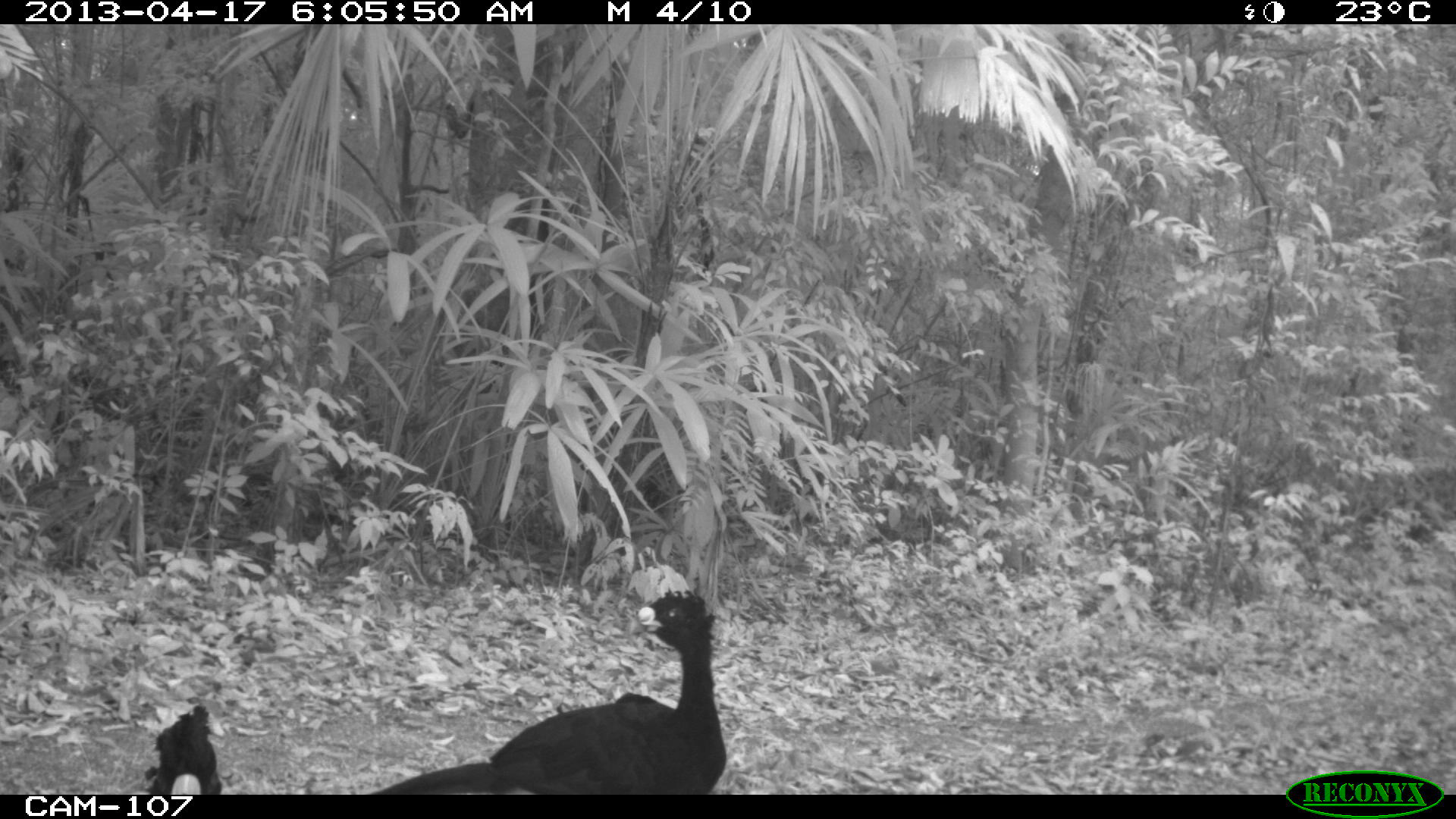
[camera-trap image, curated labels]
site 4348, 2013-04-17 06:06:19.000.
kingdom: Animalia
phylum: Chordata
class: Aves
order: Galliformes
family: Cracidae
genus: Crax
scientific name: Crax rubra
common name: great curassow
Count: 3.